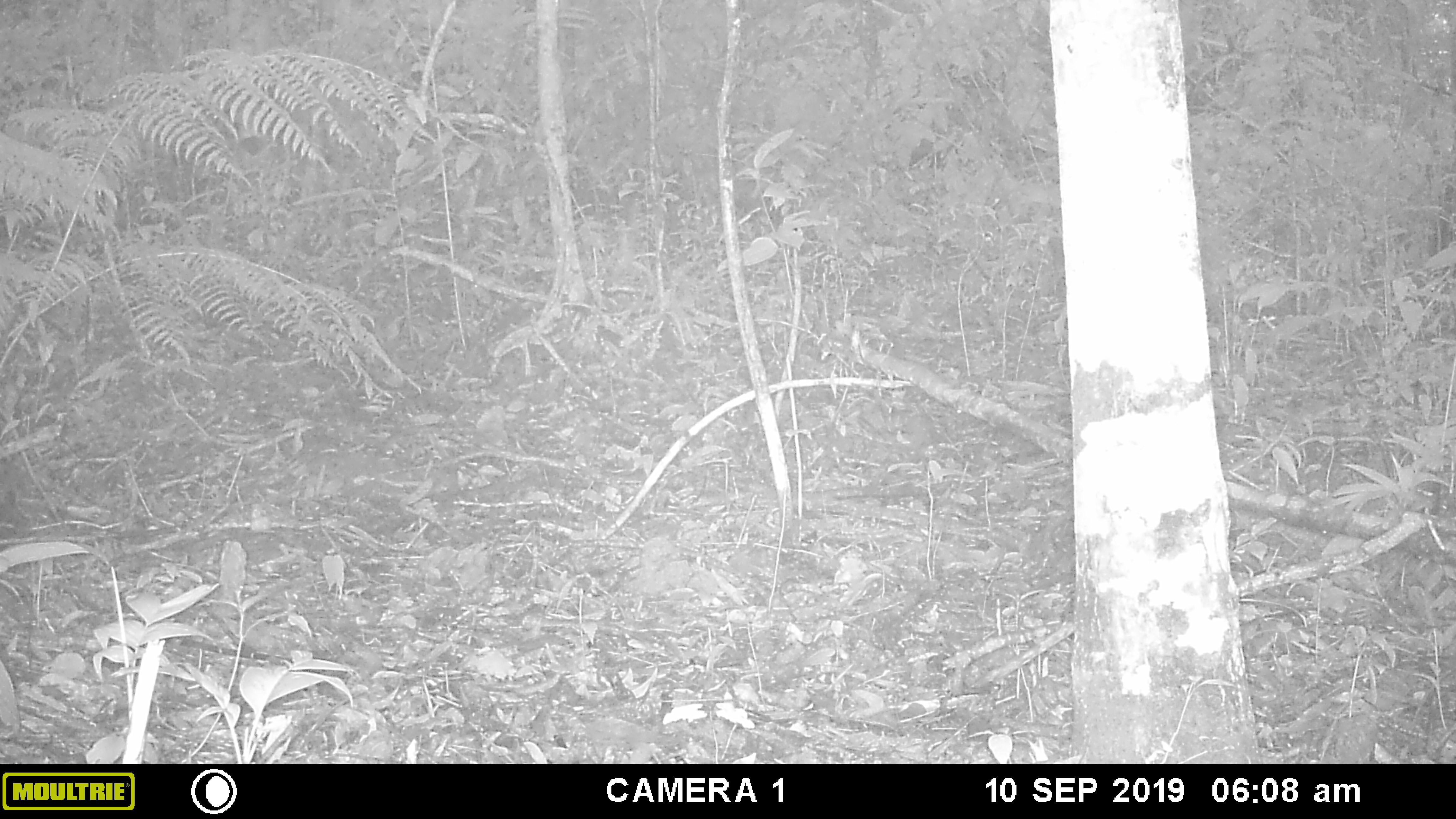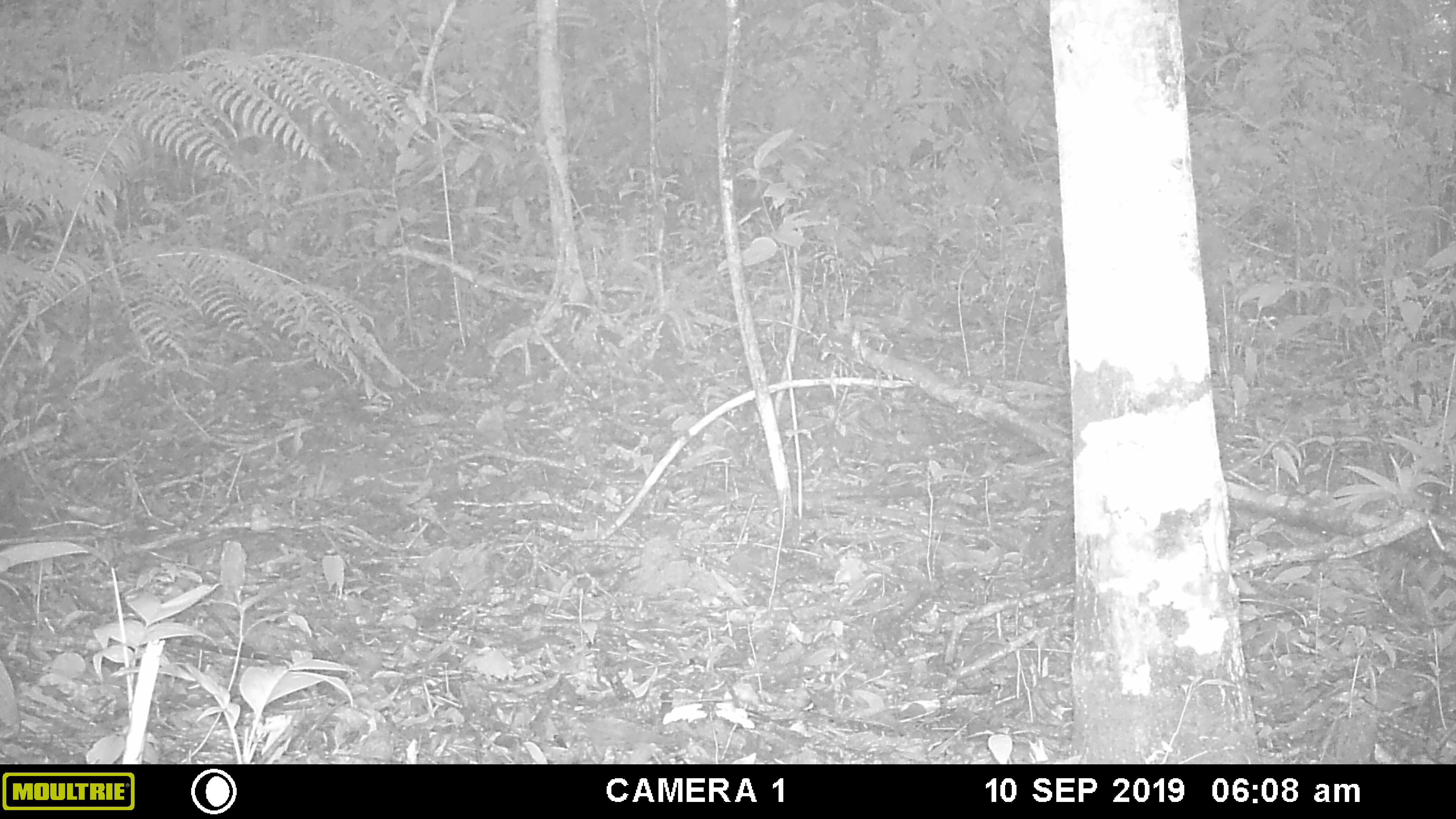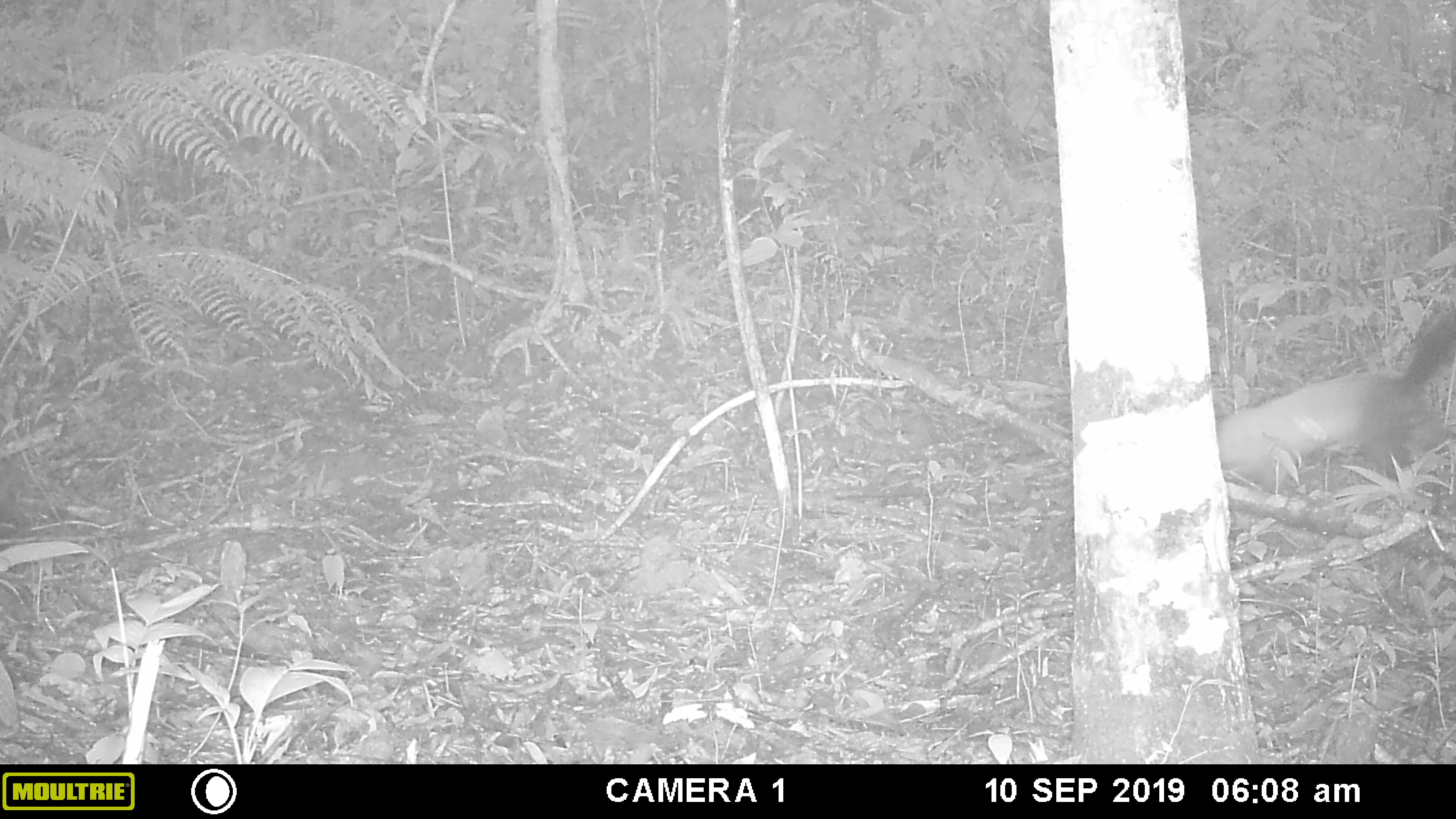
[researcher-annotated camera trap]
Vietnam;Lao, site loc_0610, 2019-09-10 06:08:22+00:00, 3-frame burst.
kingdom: Animalia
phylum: Chordata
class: Mammalia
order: Carnivora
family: Mustelidae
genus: Martes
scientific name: Martes flavigula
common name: yellow-throated marten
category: yellow throated marten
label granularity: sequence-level